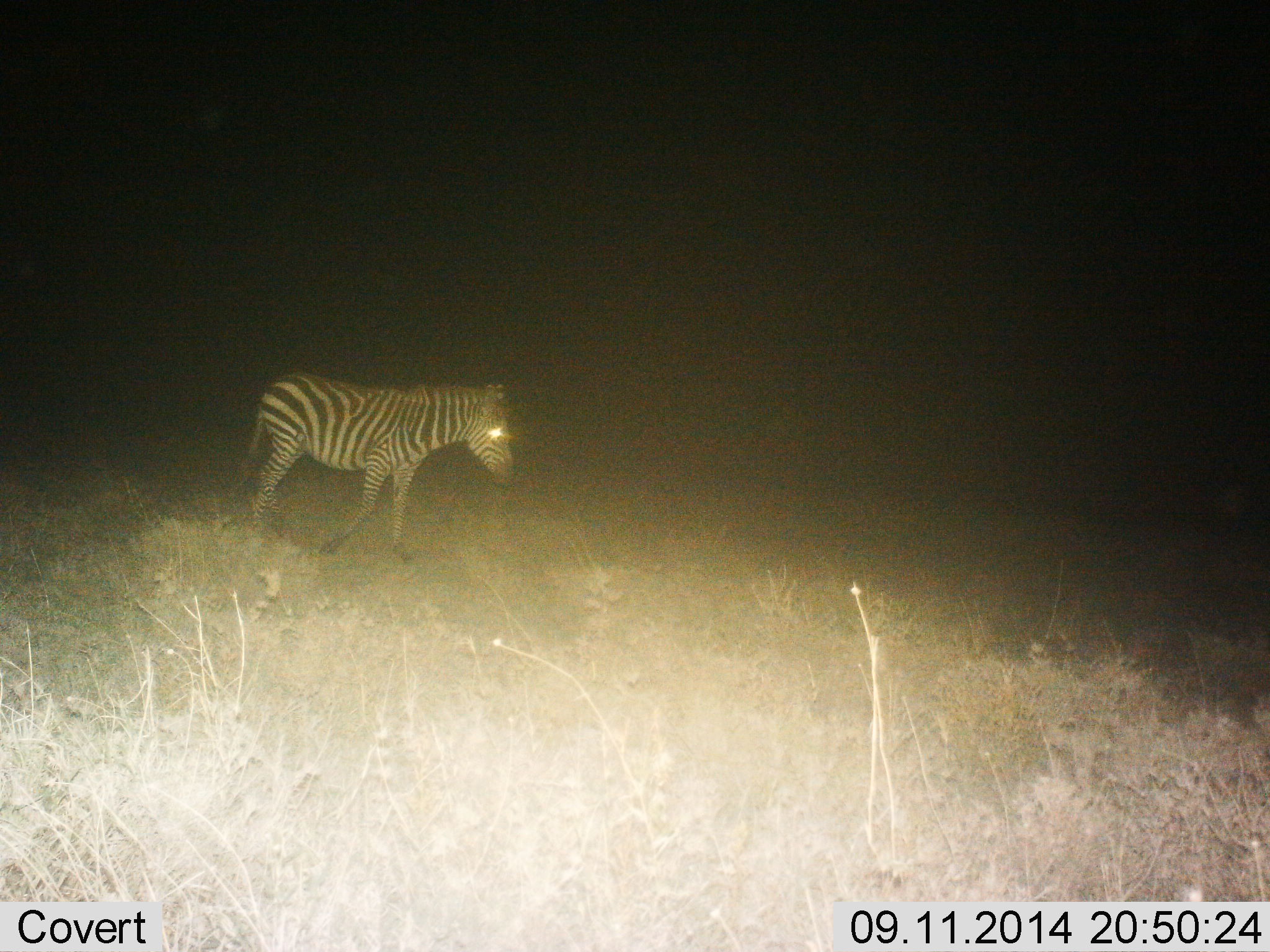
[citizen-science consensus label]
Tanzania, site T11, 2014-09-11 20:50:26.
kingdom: Animalia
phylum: Chordata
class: Mammalia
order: Perissodactyla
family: Equidae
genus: Equus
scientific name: Equus quagga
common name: plains zebra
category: zebra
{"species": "zebra (plains zebra) (Equus quagga)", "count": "1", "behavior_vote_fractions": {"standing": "30%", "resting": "0%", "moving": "70%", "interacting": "0%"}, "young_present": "20%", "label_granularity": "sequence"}